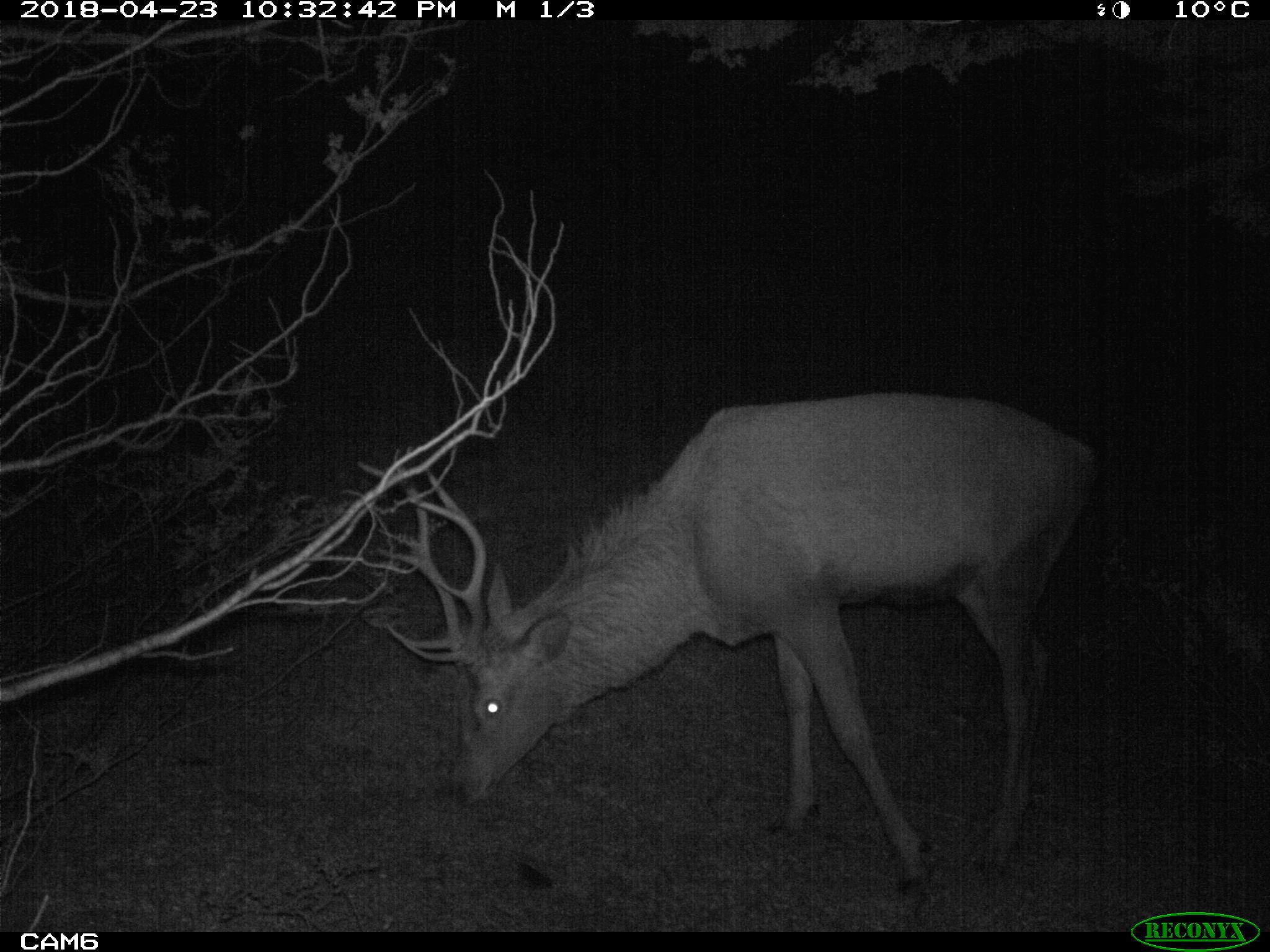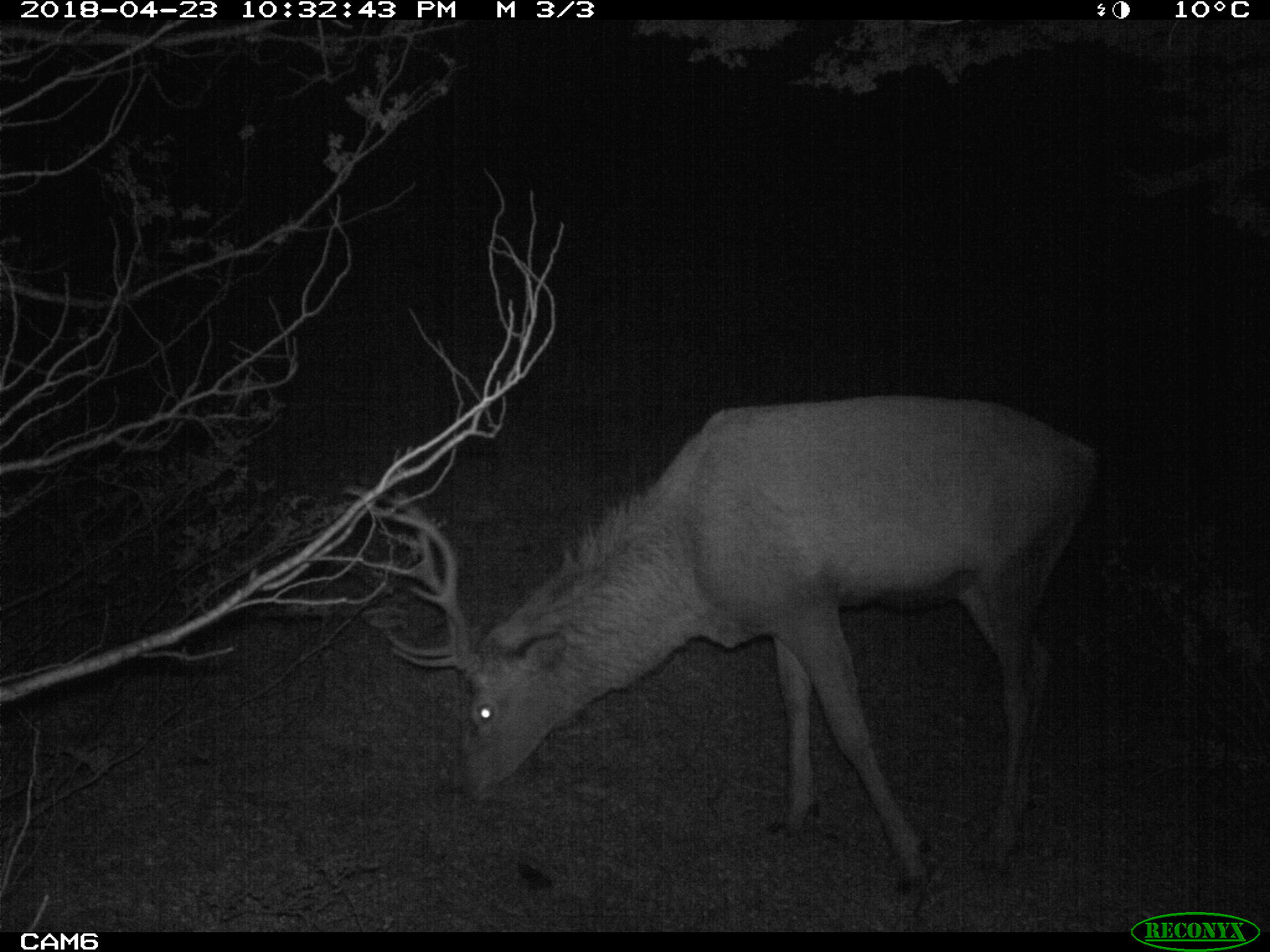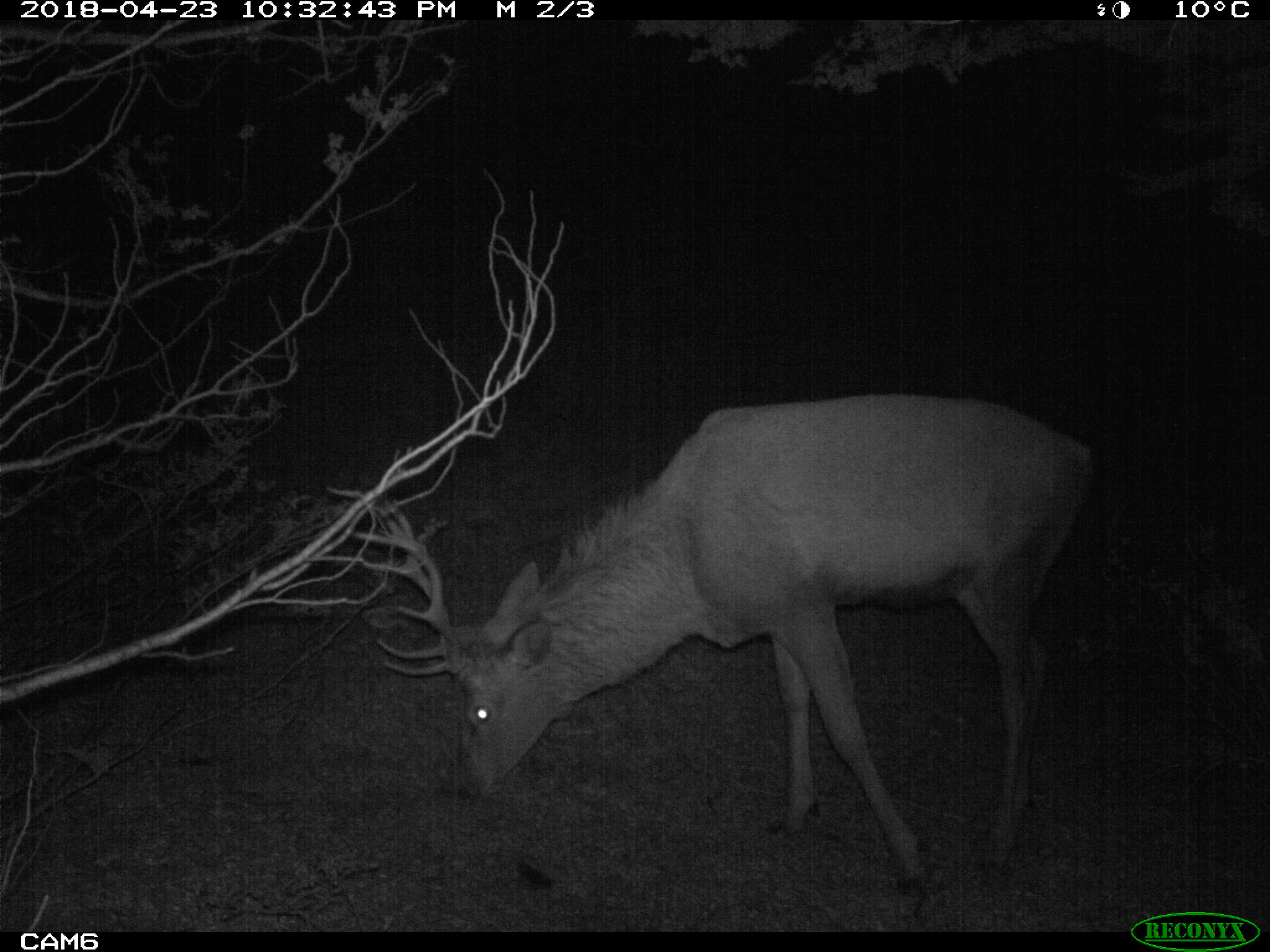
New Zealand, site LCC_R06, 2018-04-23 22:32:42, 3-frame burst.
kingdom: Animalia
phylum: Chordata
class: Mammalia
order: Artiodactyla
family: Cervidae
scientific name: Cervidae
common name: deer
Deer (Cervidae).